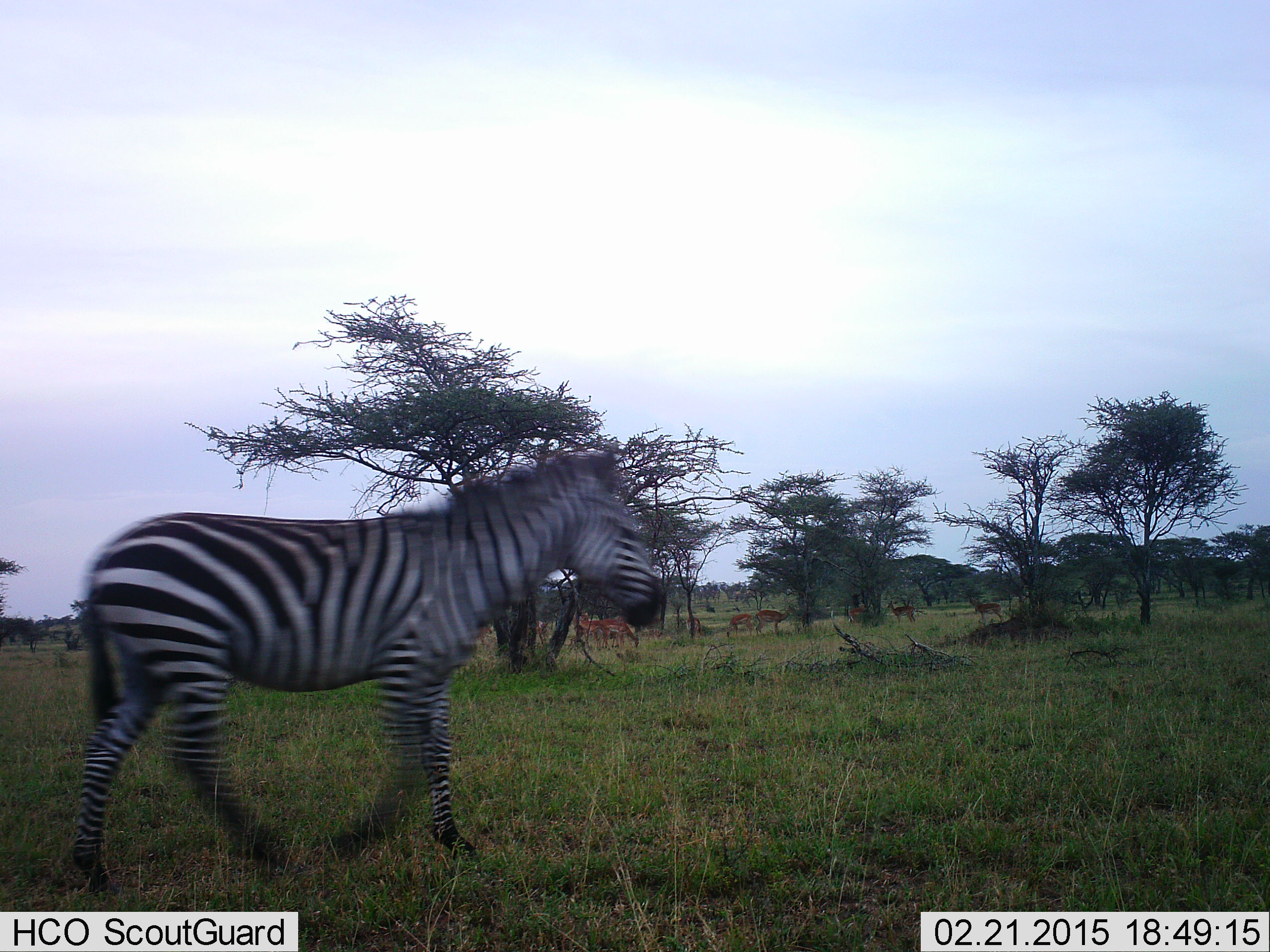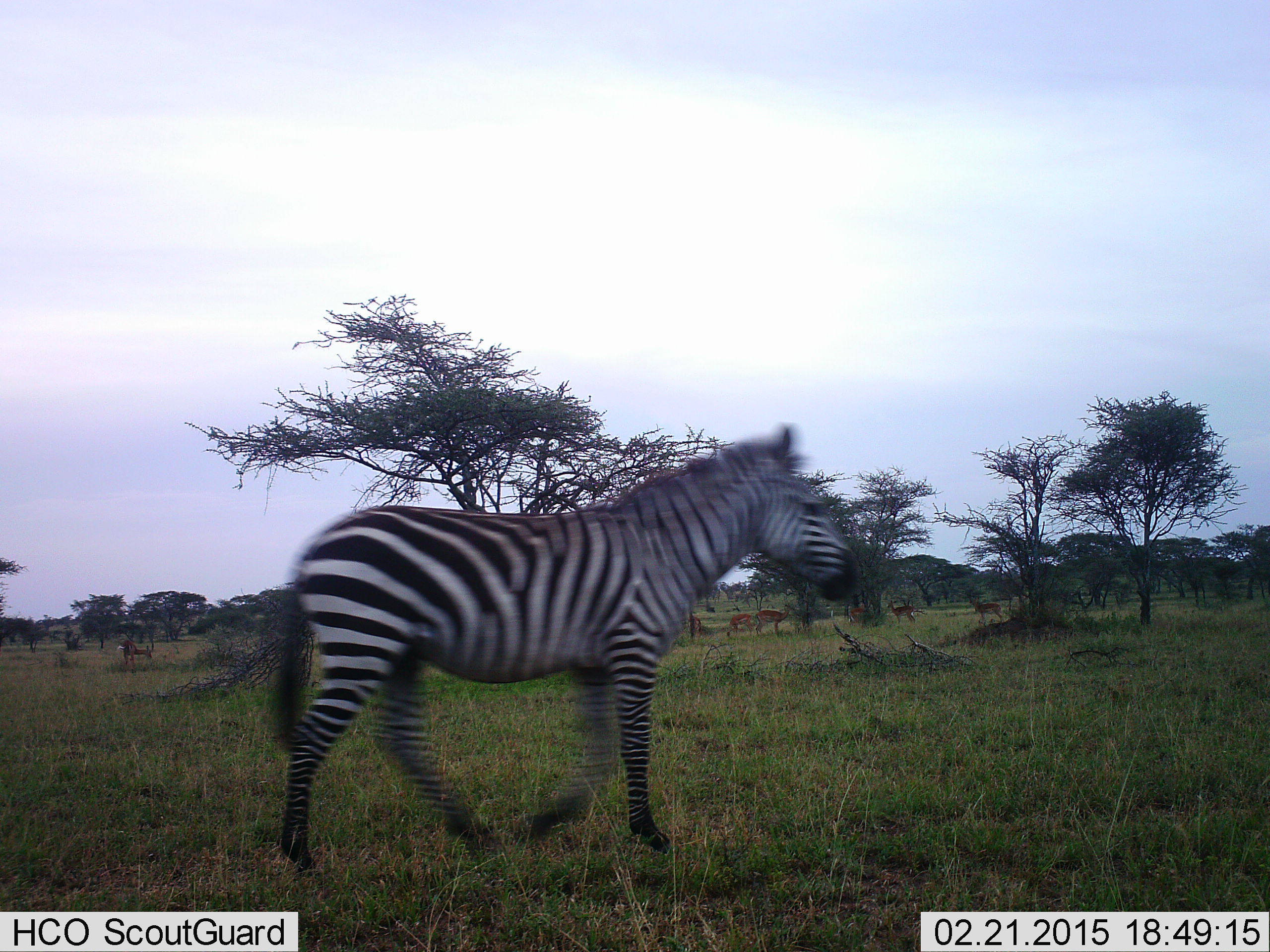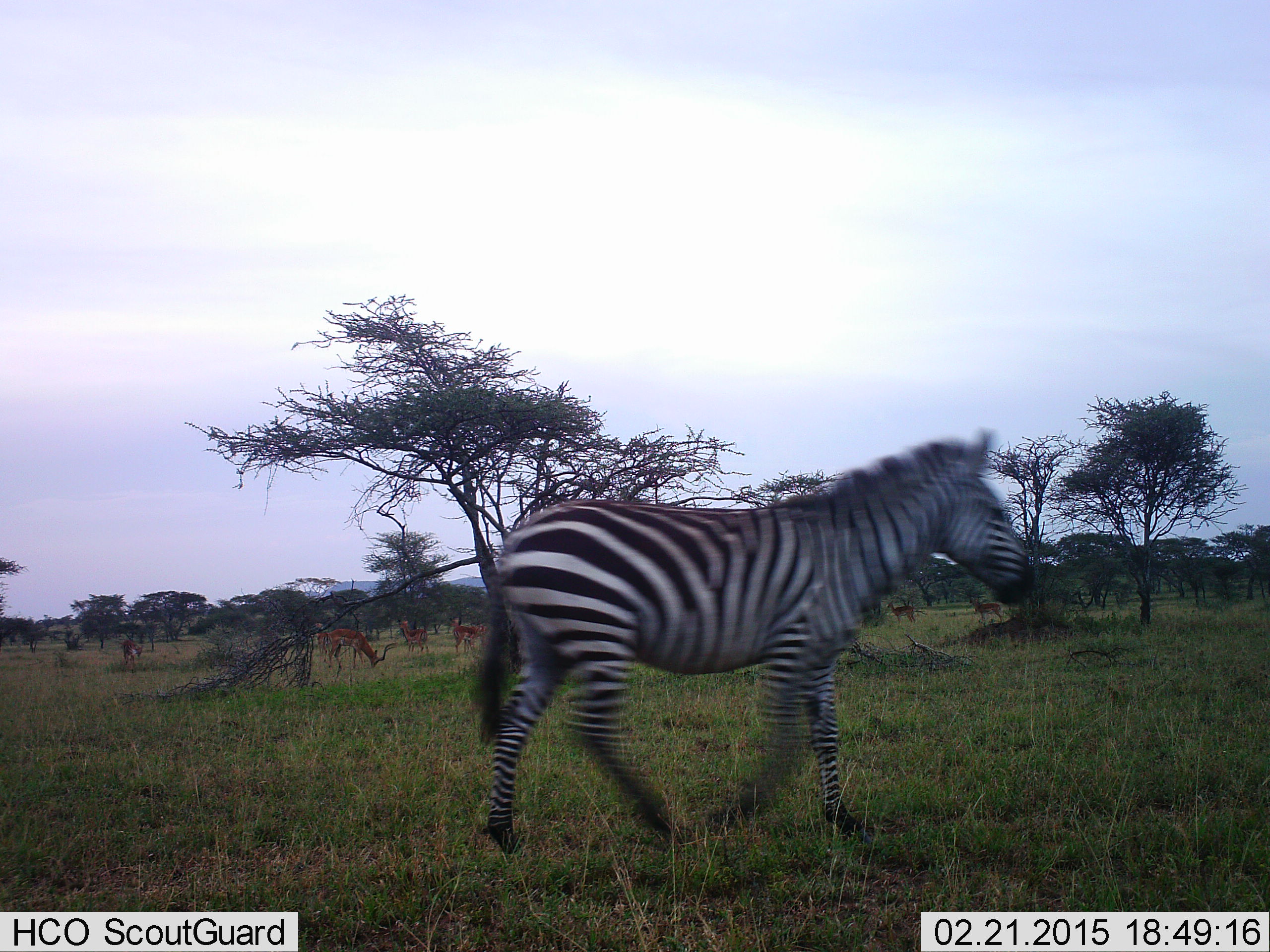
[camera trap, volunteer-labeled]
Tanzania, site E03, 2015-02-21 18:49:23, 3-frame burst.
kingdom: Animalia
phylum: Chordata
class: Mammalia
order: Artiodactyla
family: Bovidae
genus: Aepyceros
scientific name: Aepyceros melampus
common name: impala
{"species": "impala (Aepyceros melampus)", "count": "11-50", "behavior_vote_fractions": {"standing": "80%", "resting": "10%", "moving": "30%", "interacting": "10%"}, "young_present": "0%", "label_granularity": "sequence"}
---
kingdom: Animalia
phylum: Chordata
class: Mammalia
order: Perissodactyla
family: Equidae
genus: Equus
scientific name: Equus quagga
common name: plains zebra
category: zebra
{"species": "zebra (plains zebra) (Equus quagga)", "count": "1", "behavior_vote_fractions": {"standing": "5%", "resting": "0%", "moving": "95%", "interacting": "0%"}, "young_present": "0%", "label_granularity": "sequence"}